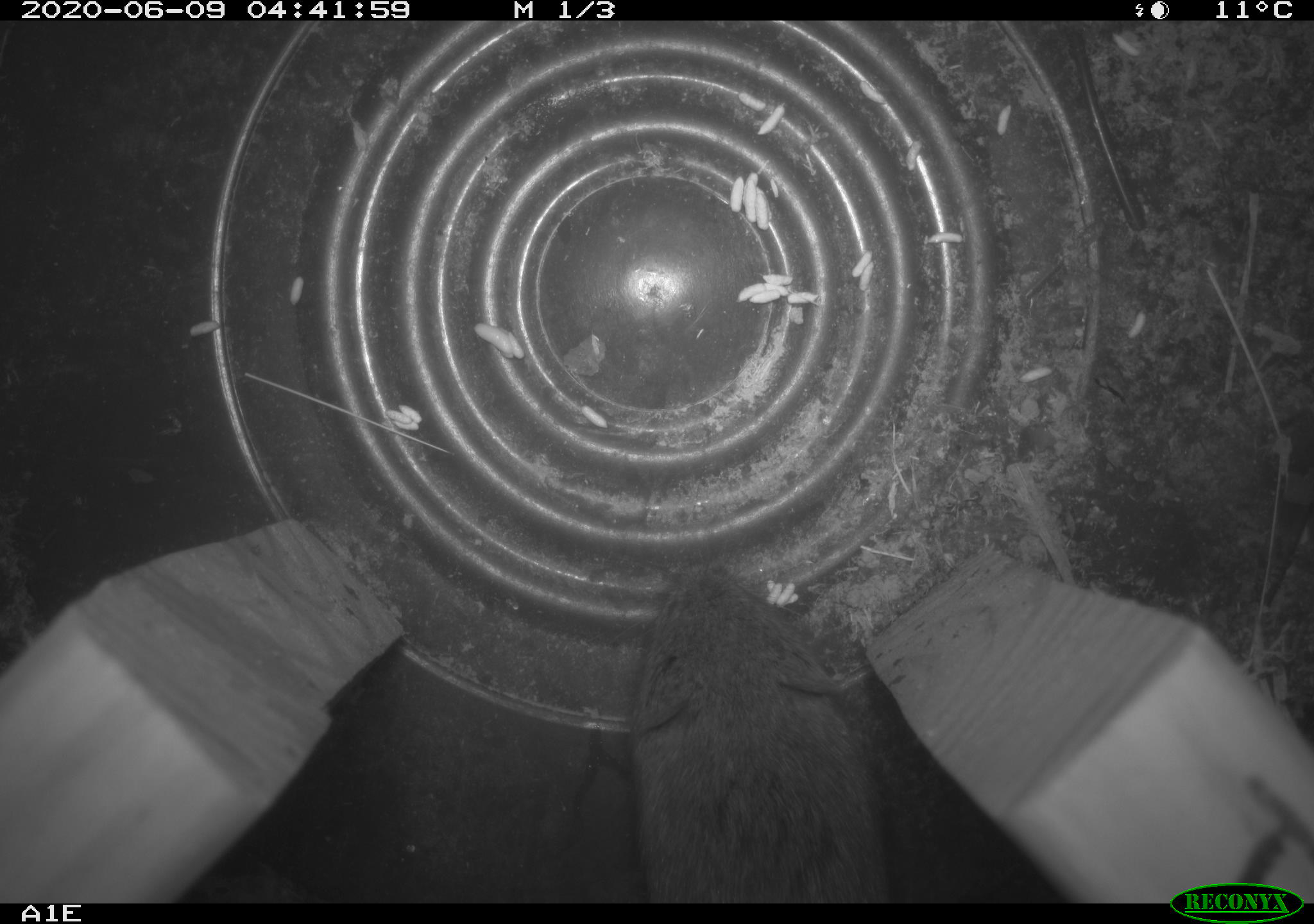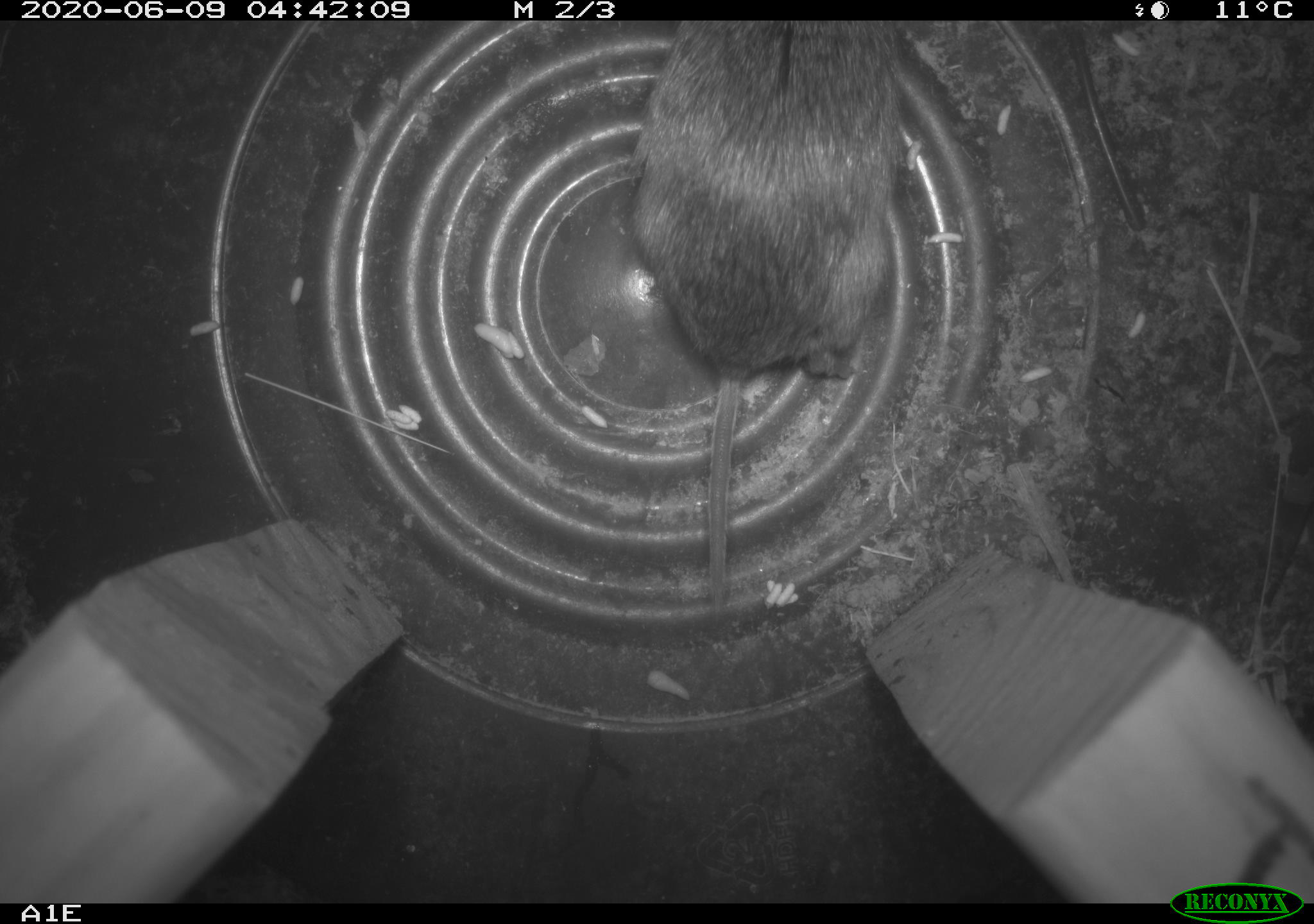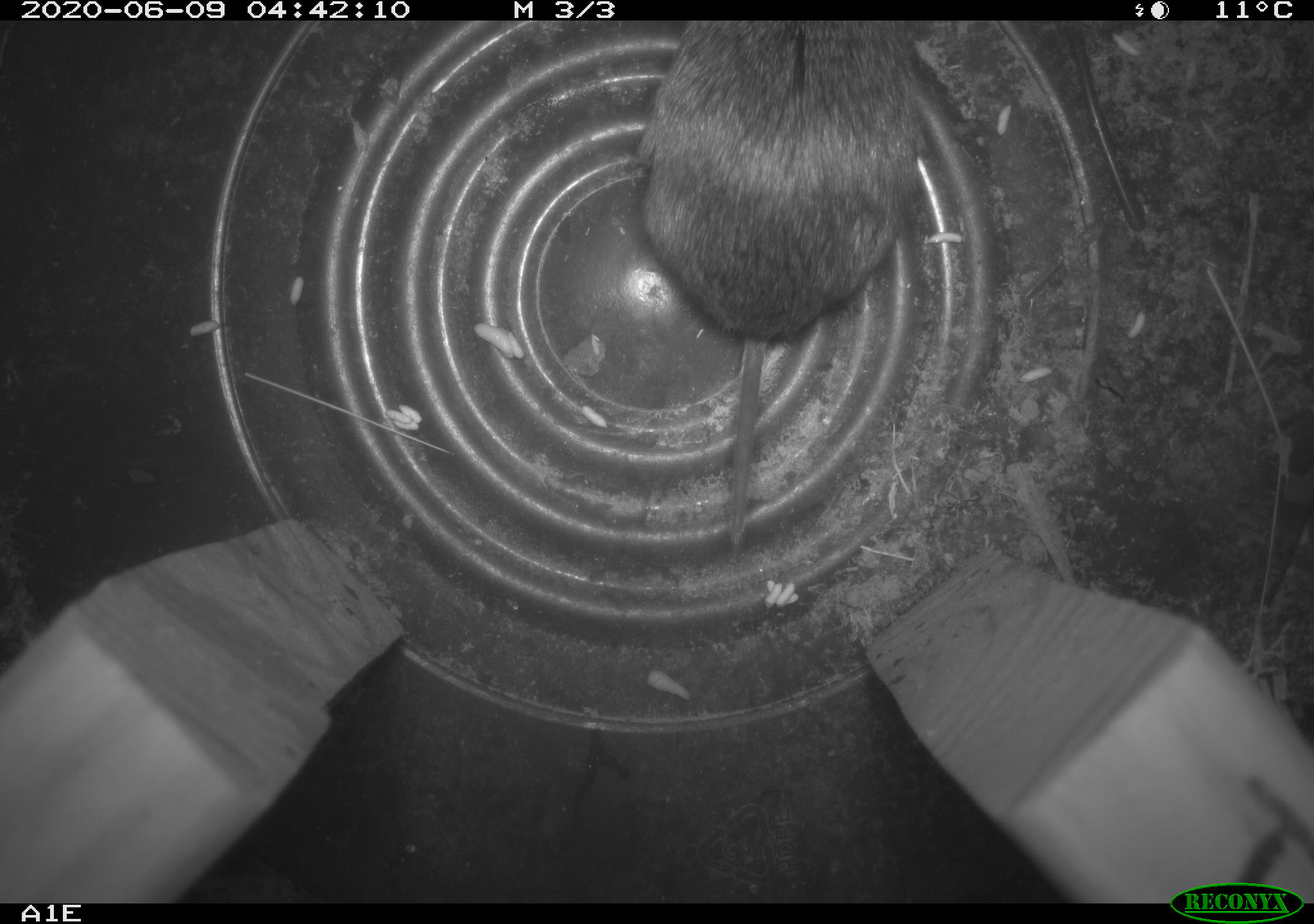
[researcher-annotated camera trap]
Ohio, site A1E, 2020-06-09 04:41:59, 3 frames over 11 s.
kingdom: Animalia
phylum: Chordata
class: Mammalia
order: Rodentia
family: Cricetidae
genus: Microtus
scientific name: Microtus pennsylvanicus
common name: meadow vole